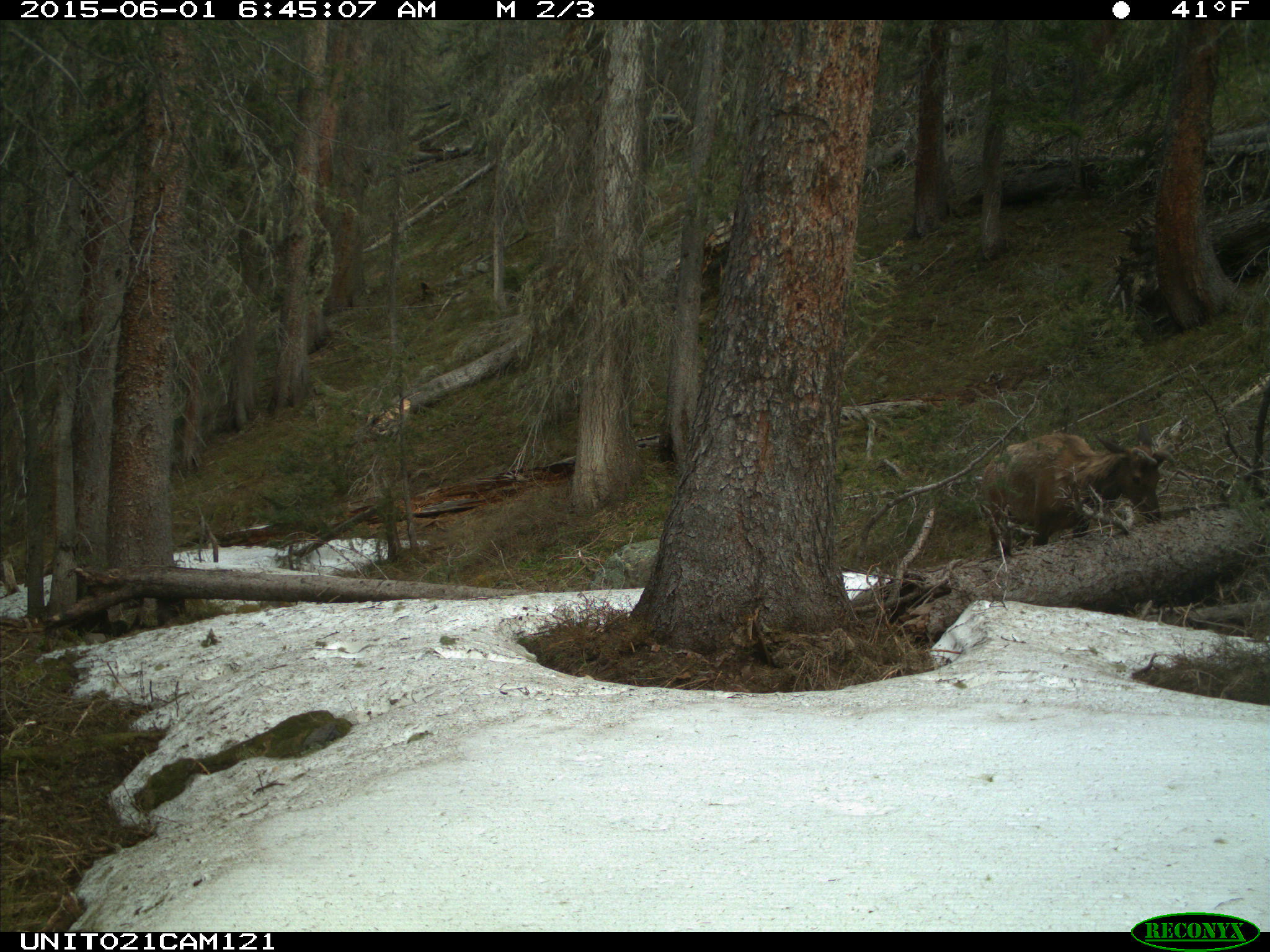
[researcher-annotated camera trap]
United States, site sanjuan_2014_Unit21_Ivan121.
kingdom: Animalia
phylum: Chordata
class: Mammalia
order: Artiodactyla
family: Cervidae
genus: Cervus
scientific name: Cervus elaphus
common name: red deer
Cervus elaphus (red deer).